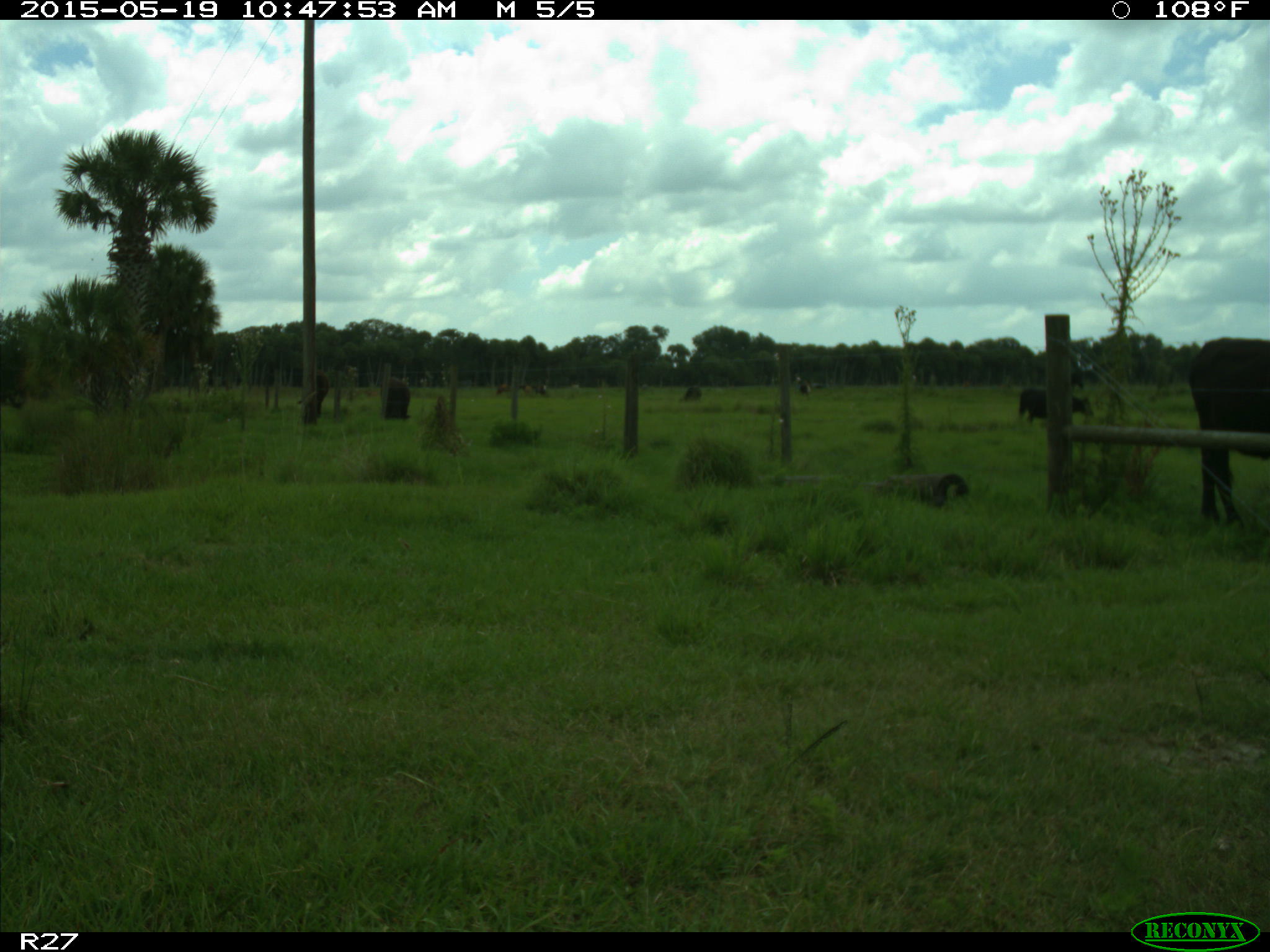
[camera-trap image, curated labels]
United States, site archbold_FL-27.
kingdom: Animalia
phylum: Chordata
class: Mammalia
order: Artiodactyla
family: Bovidae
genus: Bos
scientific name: Bos taurus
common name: domestic cow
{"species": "Bos taurus (domestic cow)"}